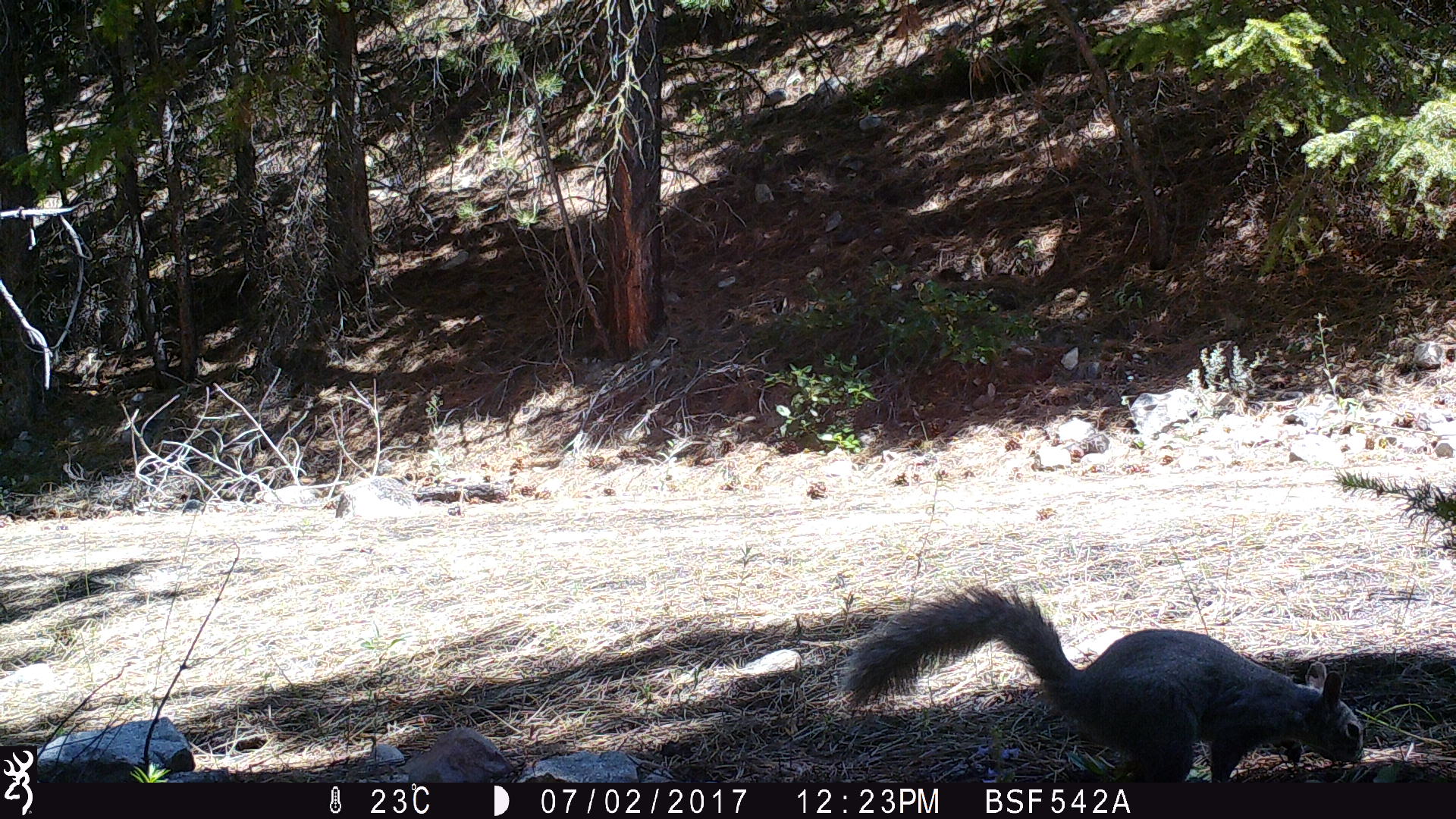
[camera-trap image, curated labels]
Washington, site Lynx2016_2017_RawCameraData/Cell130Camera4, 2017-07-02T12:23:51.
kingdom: Animalia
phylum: Chordata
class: Mammalia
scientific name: Mammalia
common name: small mammal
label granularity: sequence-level